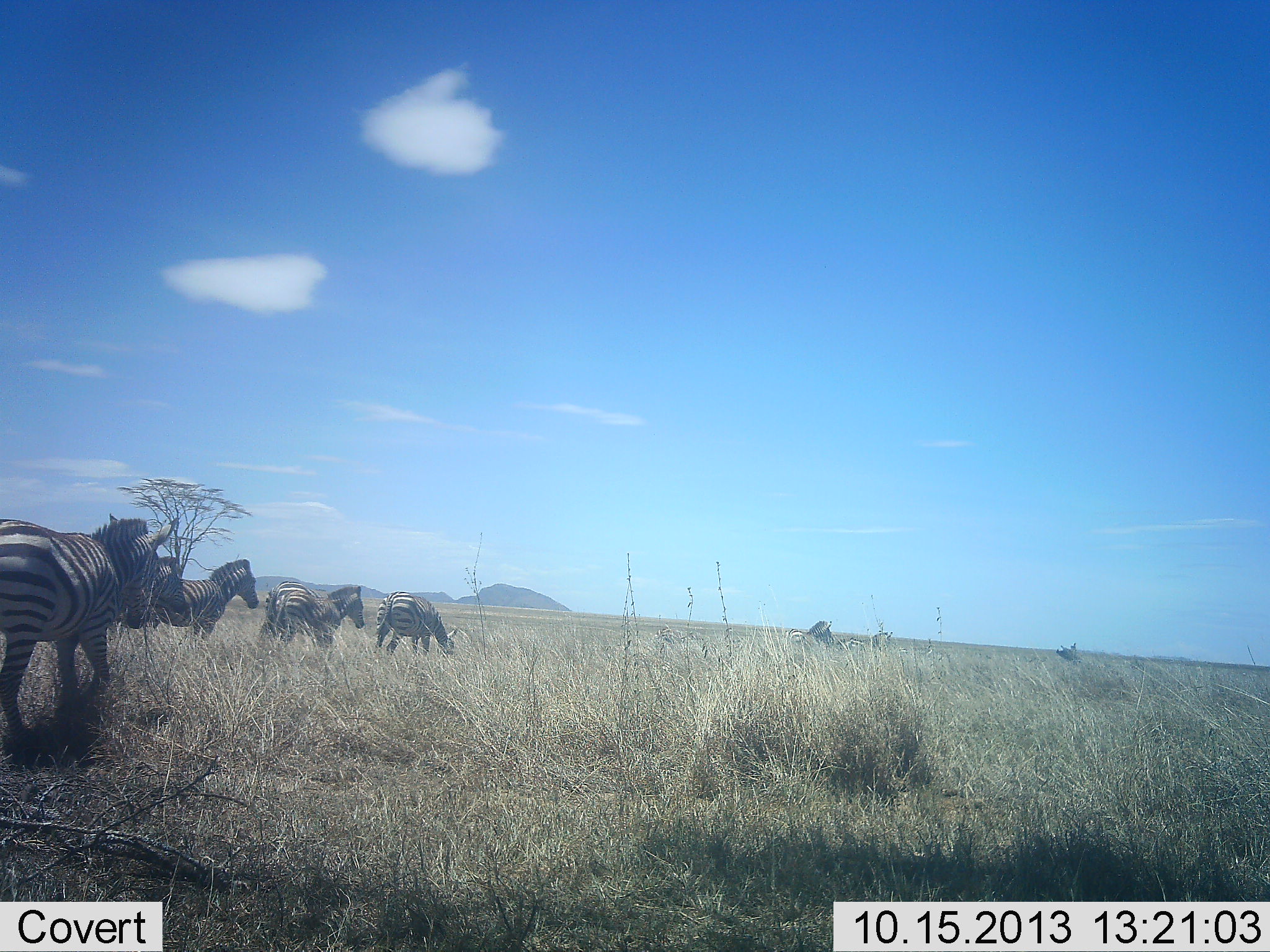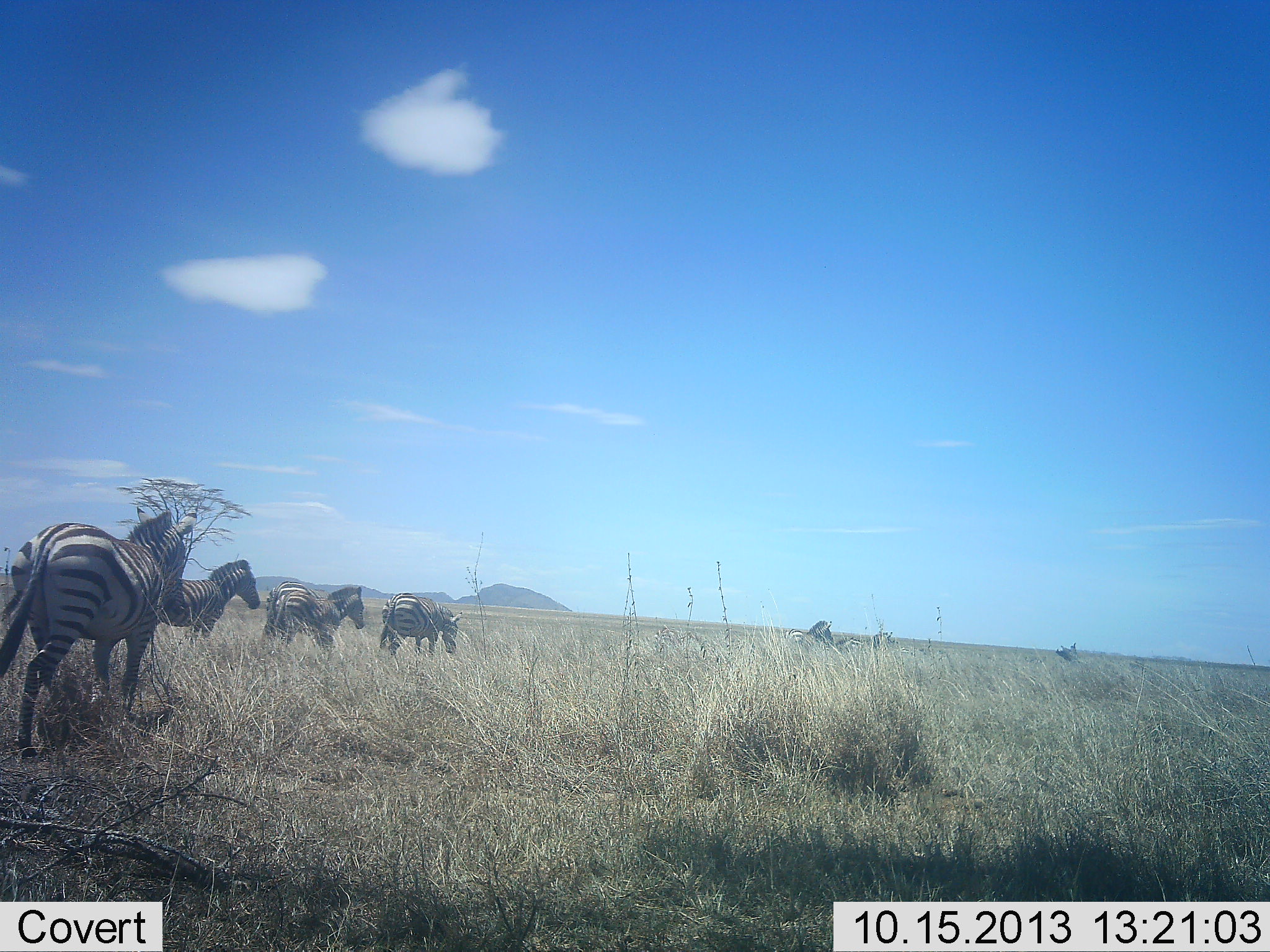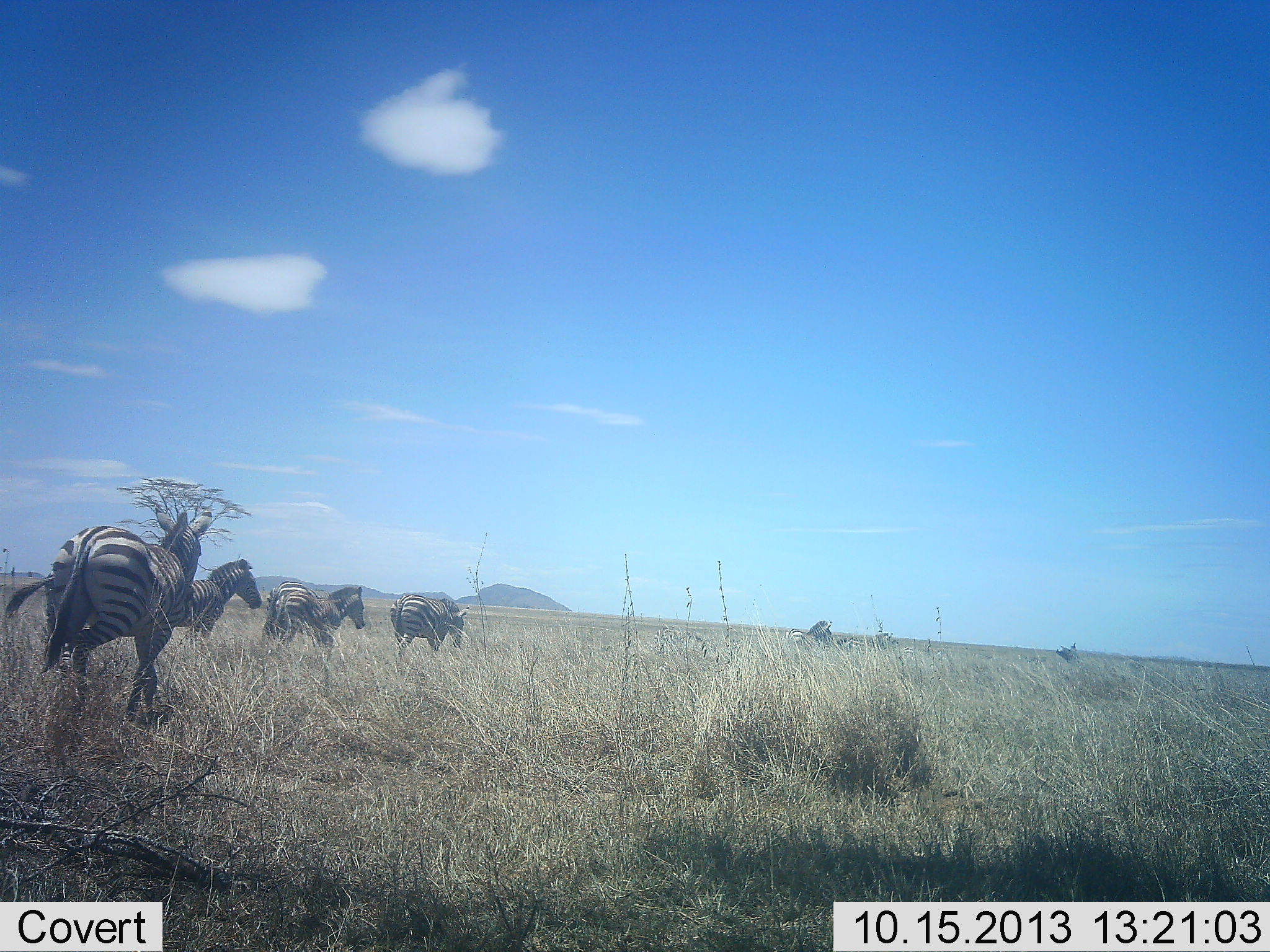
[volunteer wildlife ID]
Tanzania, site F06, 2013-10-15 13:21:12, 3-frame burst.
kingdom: Animalia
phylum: Chordata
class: Mammalia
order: Perissodactyla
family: Equidae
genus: Equus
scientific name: Equus quagga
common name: plains zebra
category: zebra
Zebra (plains zebra) (Equus quagga), count 7. Behavior (volunteer vote fractions): standing 50%, resting 0%, moving 100%, interacting 0%. Young present (vote fraction): 0%. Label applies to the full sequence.